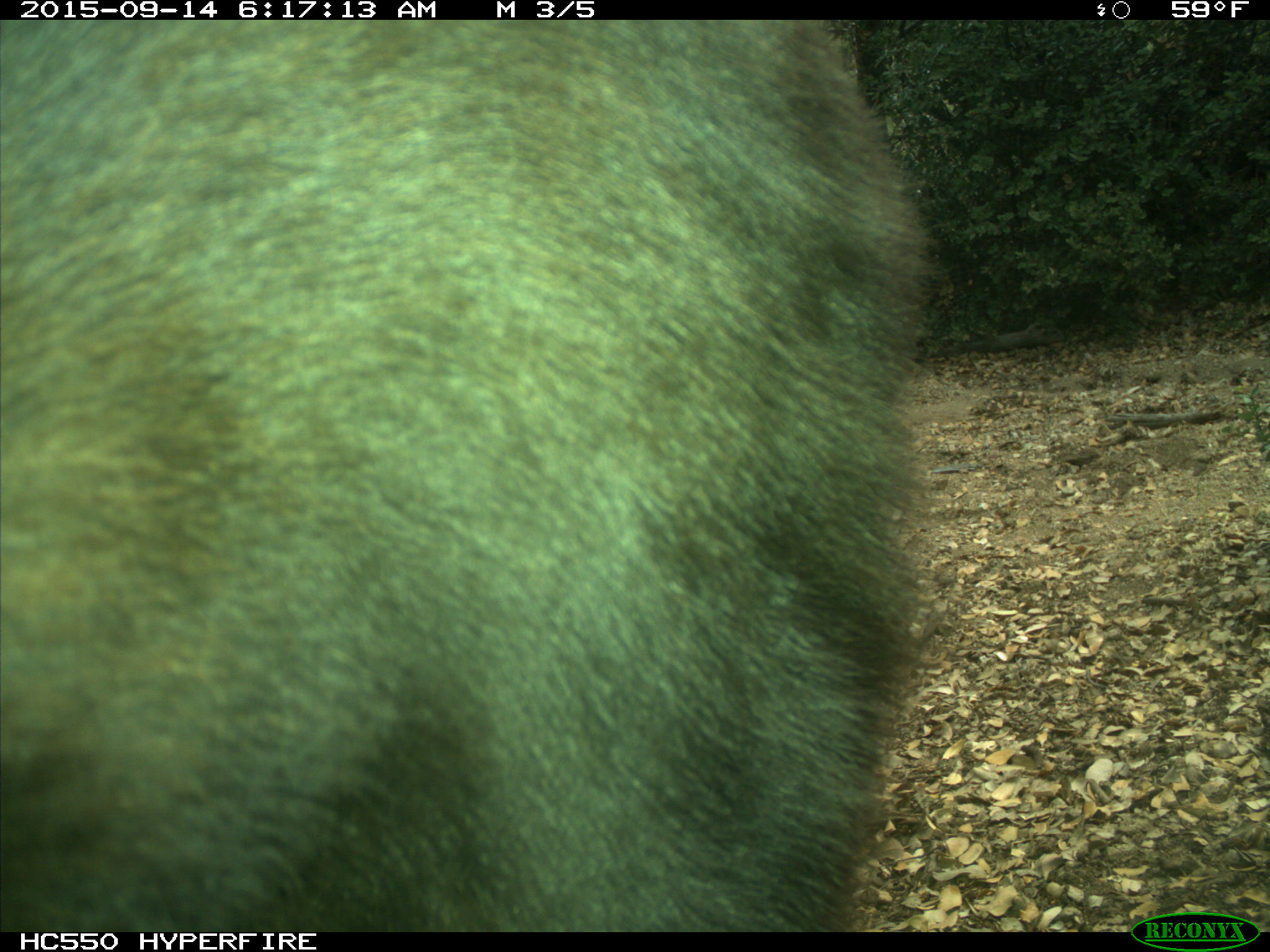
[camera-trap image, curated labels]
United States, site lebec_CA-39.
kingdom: Animalia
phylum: Chordata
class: Mammalia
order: Carnivora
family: Ursidae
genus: Ursus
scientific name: Ursus americanus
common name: american black bear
Ursus americanus (american black bear).